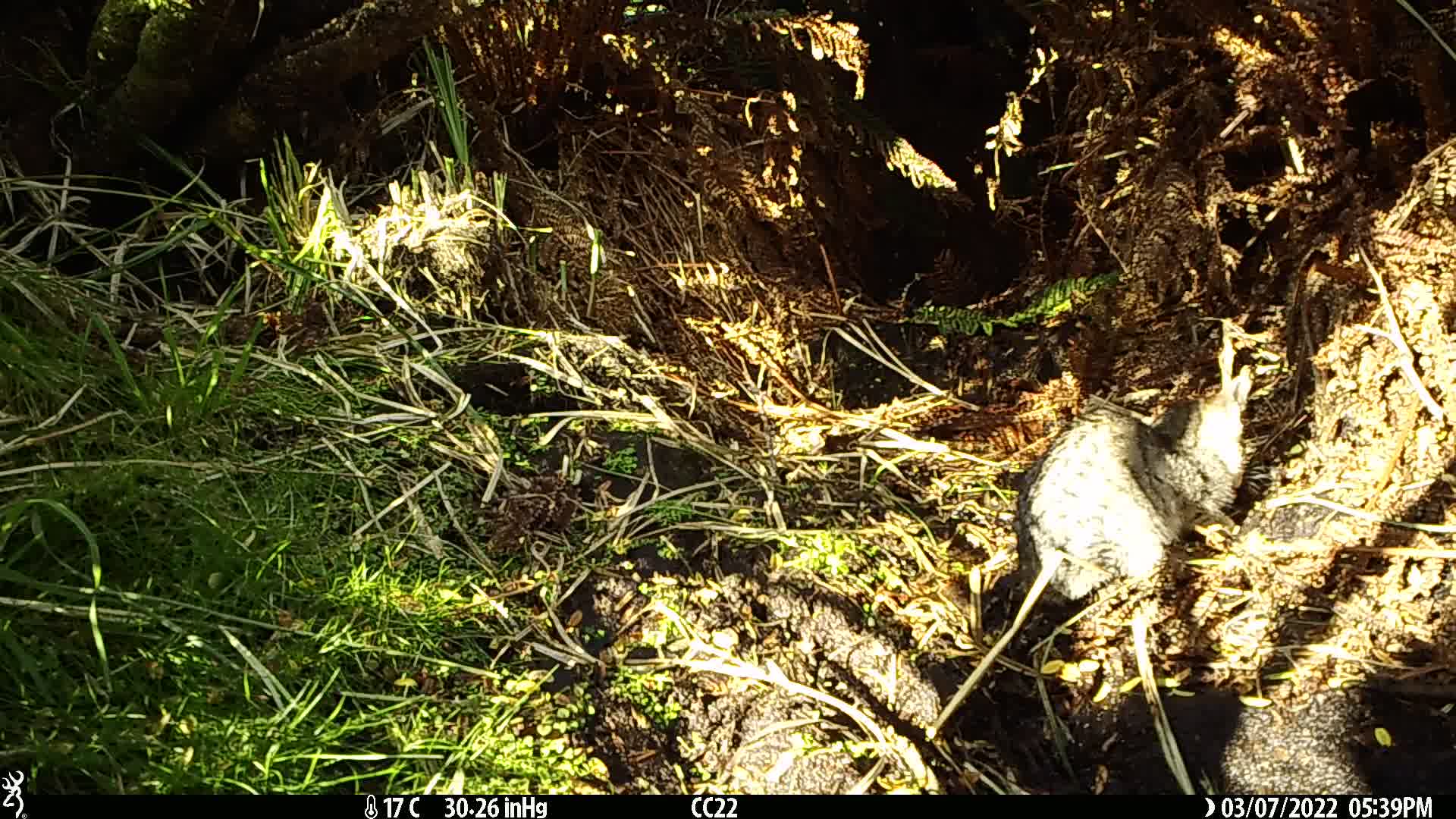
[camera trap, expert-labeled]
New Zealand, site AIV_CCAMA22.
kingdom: Animalia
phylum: Chordata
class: Mammalia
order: Carnivora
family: Felidae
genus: Felis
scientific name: Felis catus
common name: domestic cat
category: cat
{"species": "cat (domestic cat) (Felis catus)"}